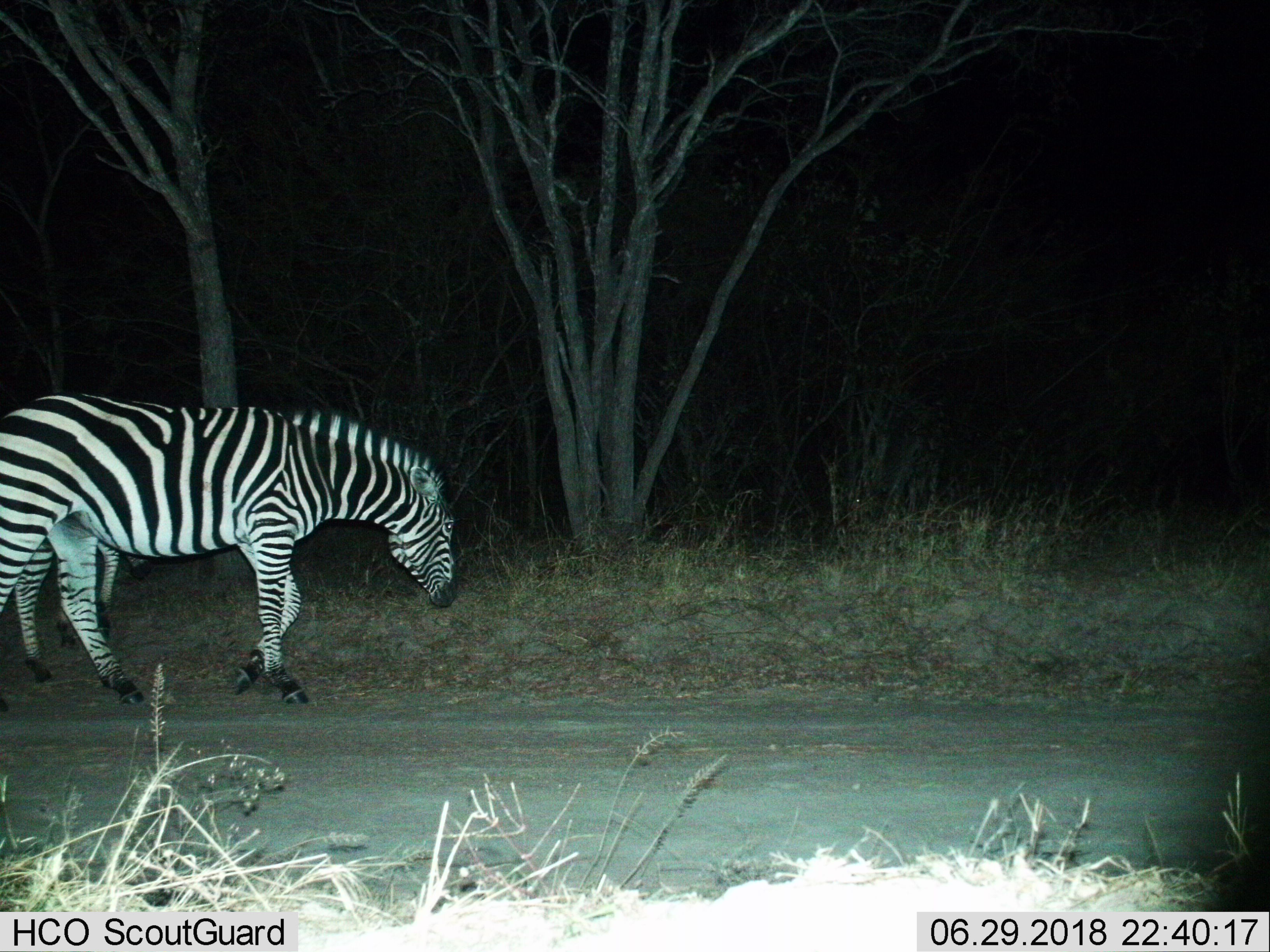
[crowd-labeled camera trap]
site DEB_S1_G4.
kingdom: Animalia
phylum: Chordata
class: Mammalia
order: Perissodactyla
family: Equidae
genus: Equus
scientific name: Equus quagga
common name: plains zebra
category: zebraplains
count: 1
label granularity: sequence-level